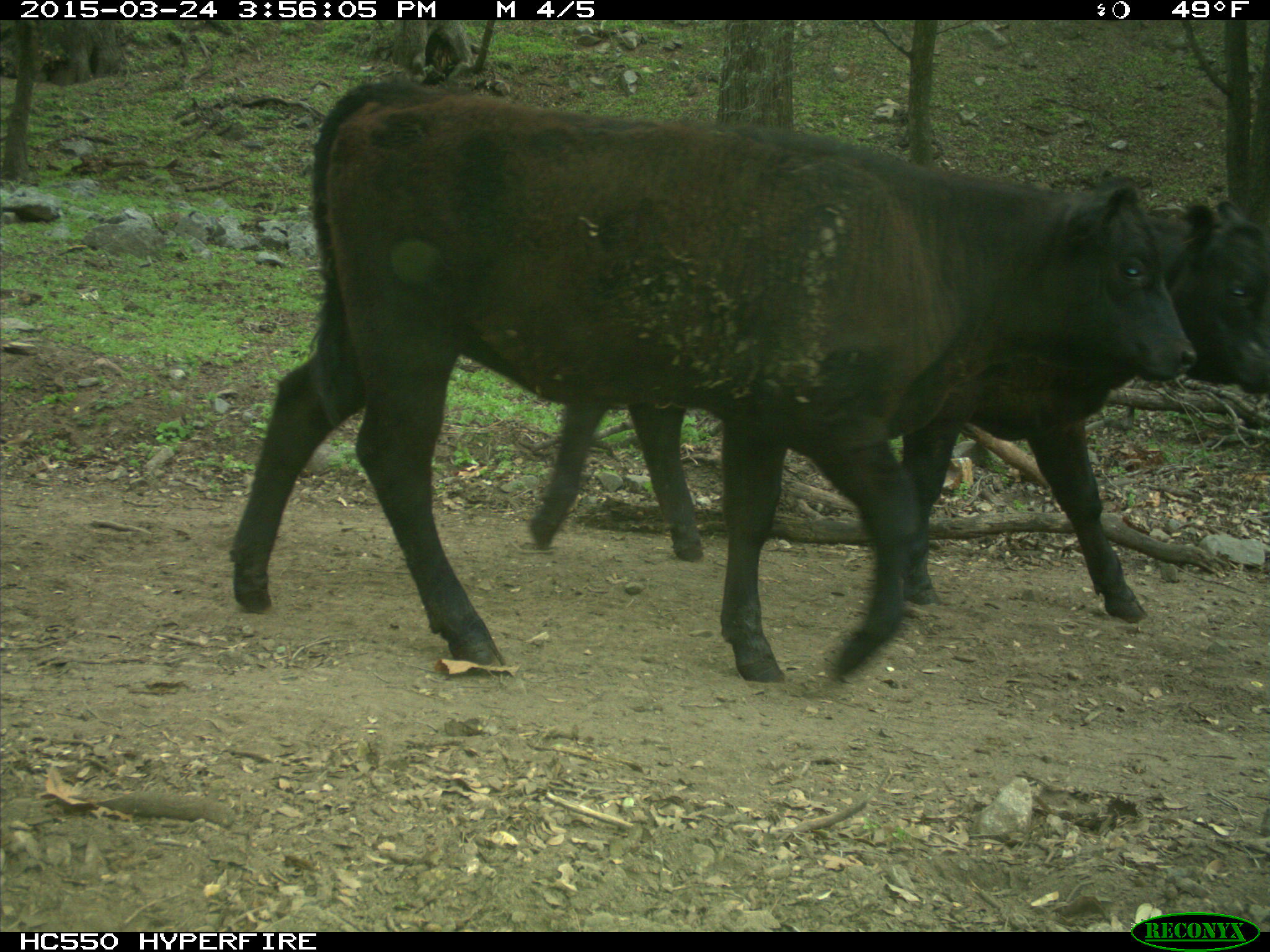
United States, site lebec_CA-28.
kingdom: Animalia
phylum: Chordata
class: Mammalia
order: Artiodactyla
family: Bovidae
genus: Bos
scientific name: Bos taurus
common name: domestic cow